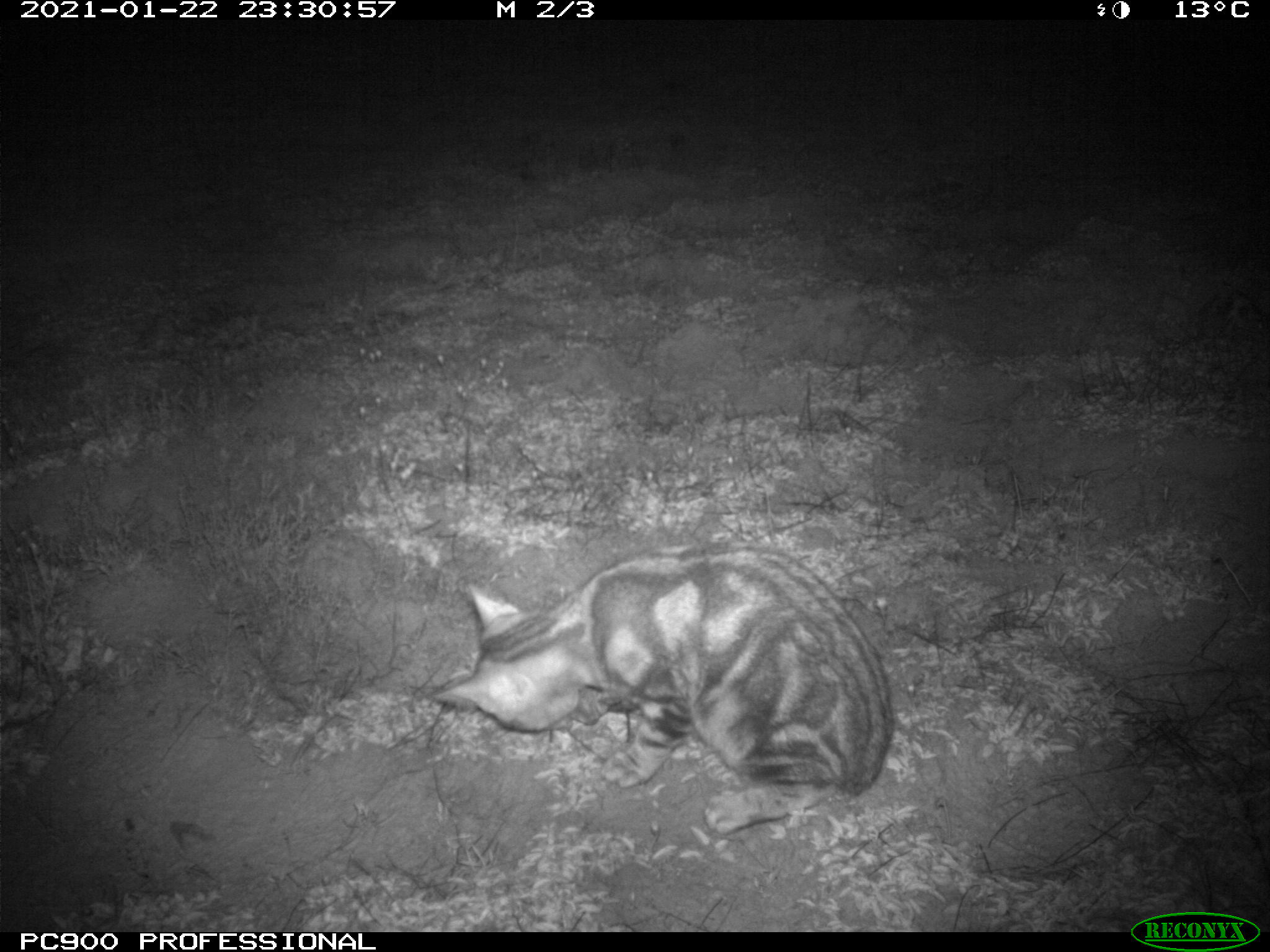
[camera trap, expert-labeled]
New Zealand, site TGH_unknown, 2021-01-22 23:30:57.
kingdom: Animalia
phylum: Chordata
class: Mammalia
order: Carnivora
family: Felidae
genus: Felis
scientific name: Felis catus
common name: domestic cat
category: cat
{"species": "cat (domestic cat) (Felis catus)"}